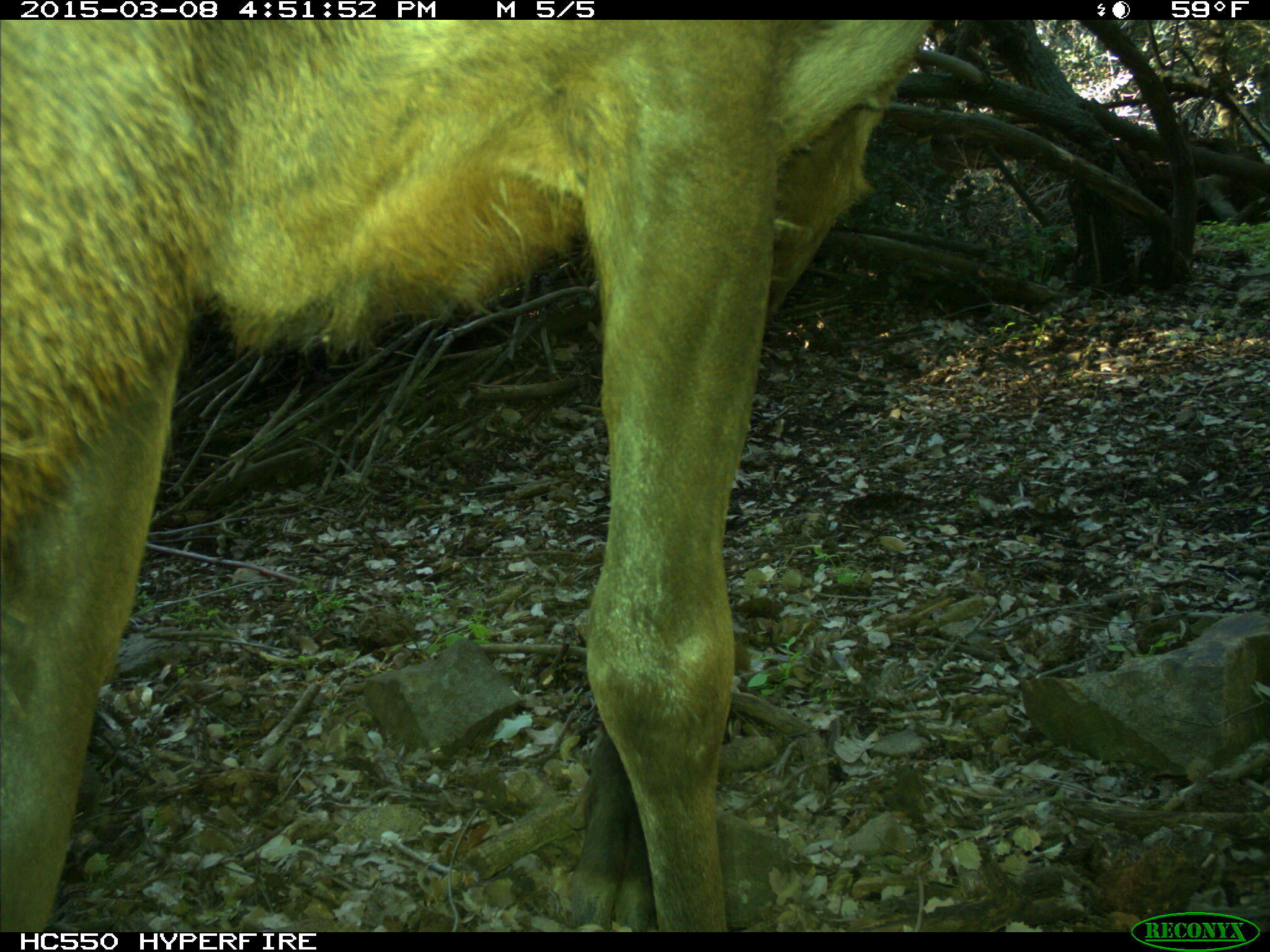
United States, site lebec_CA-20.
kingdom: Animalia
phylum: Chordata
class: Mammalia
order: Artiodactyla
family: Cervidae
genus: Cervus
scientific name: Cervus canadensis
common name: elk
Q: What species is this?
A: Cervus canadensis (elk).